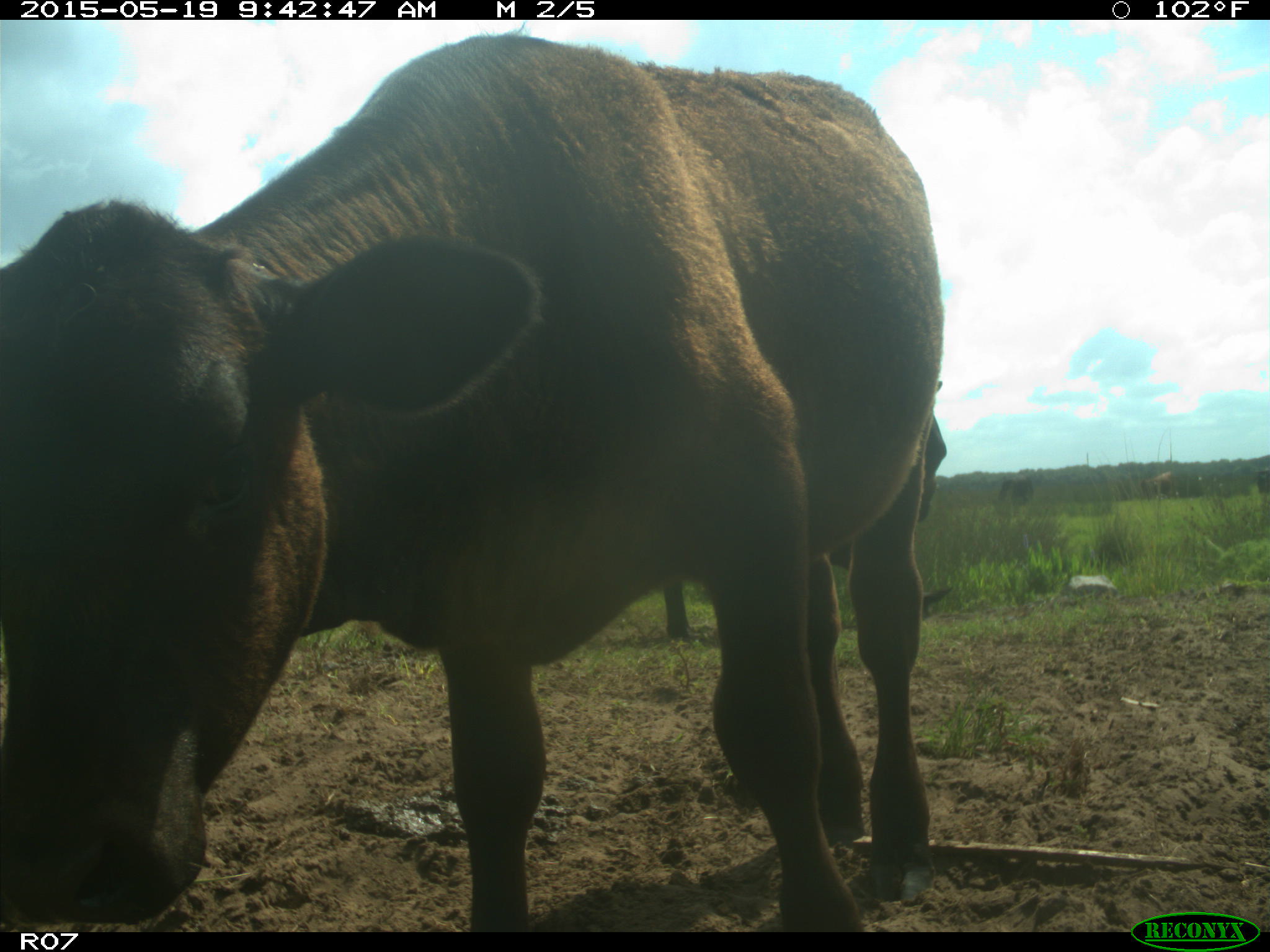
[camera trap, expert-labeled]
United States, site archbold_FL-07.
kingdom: Animalia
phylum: Chordata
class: Mammalia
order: Artiodactyla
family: Bovidae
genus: Bos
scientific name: Bos taurus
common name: domestic cow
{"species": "Bos taurus (domestic cow)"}